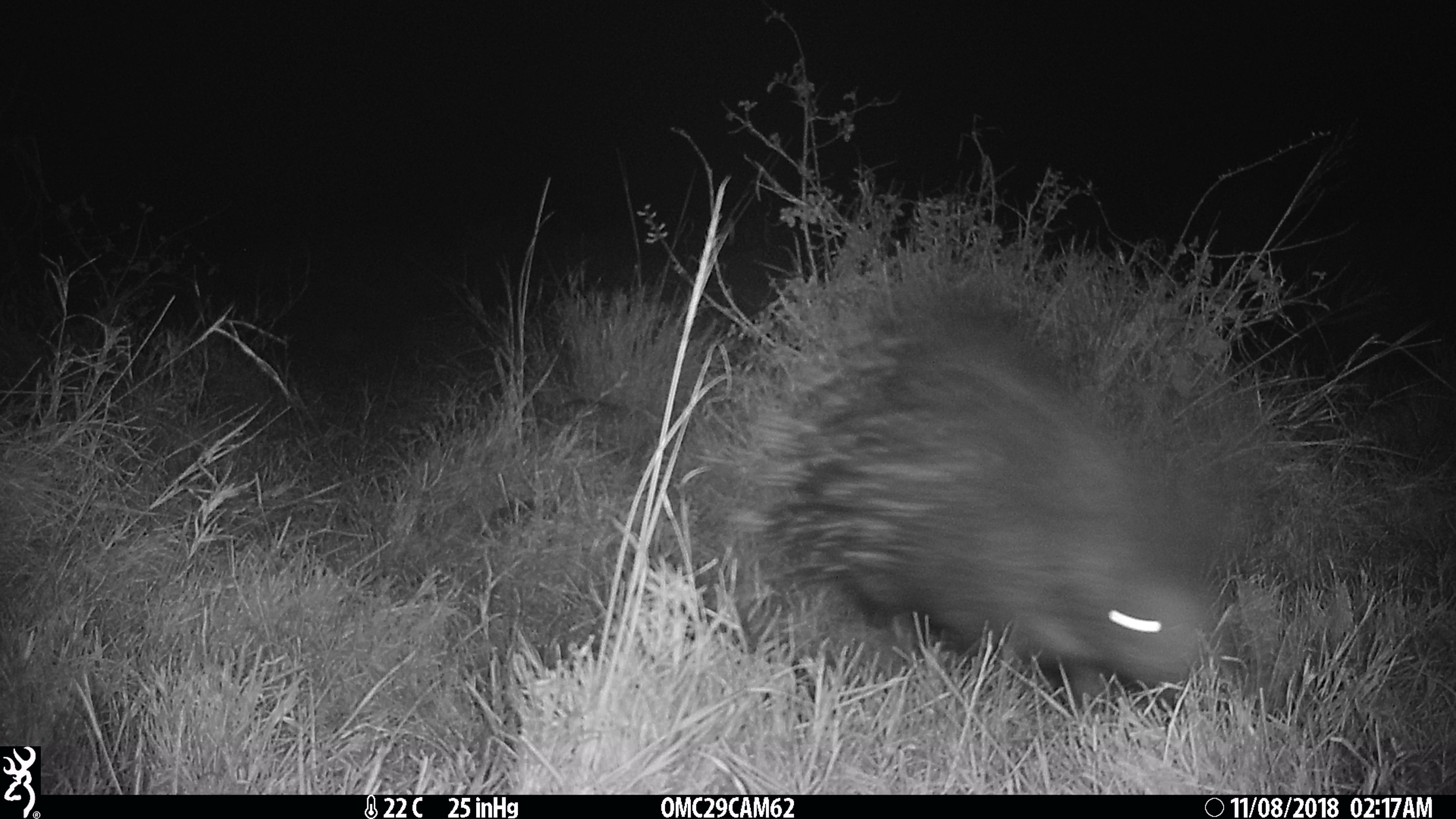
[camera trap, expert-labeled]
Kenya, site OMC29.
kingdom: Animalia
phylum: Chordata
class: Mammalia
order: Rodentia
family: Hystricidae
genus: Hystrix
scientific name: Hystrix africaeaustralis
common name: porcupine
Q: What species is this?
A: Porcupine (Hystrix africaeaustralis).